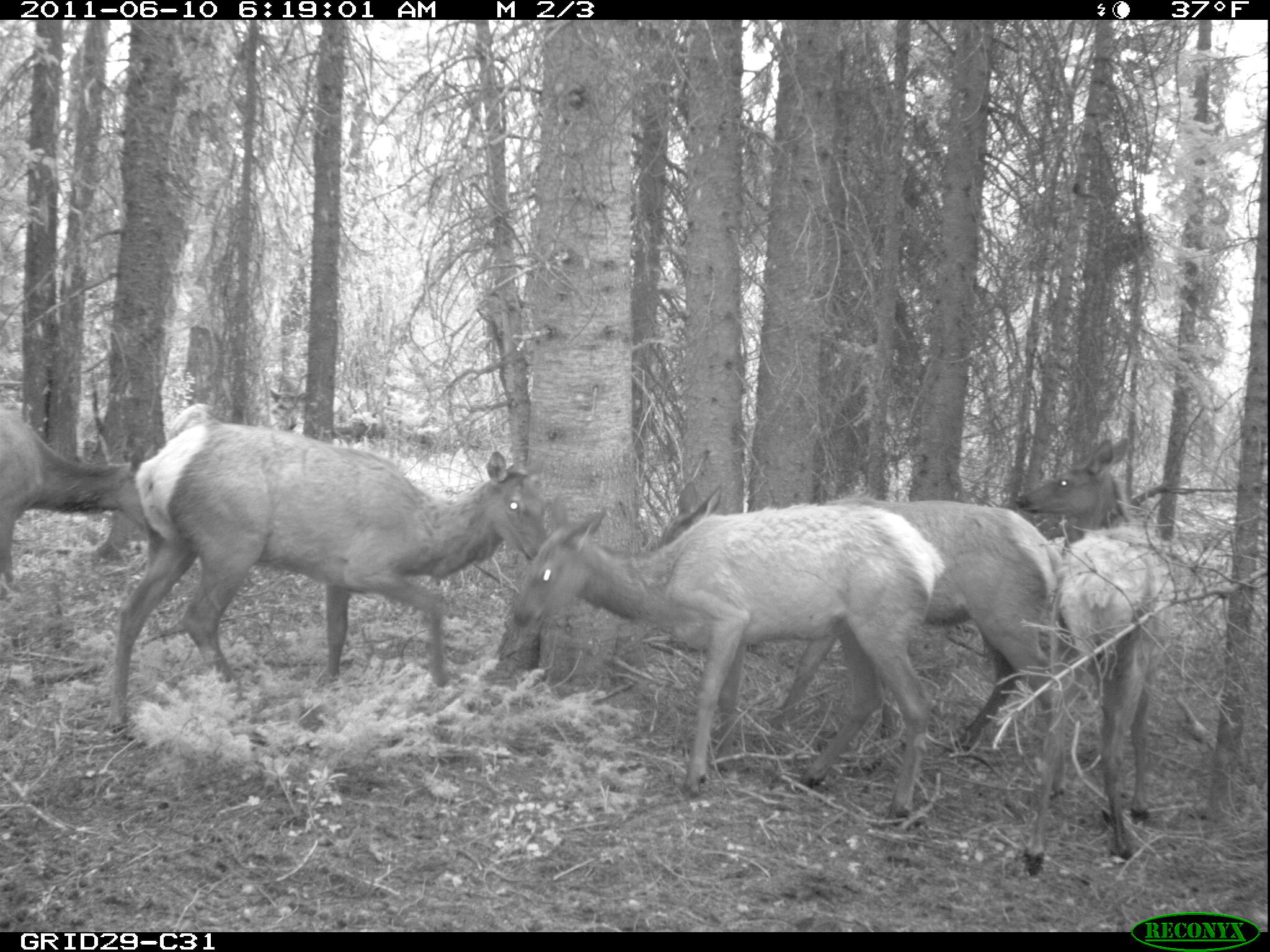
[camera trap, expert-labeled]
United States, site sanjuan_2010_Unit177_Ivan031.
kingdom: Animalia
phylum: Chordata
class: Mammalia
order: Artiodactyla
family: Cervidae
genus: Cervus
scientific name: Cervus elaphus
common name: red deer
Cervus elaphus (red deer).